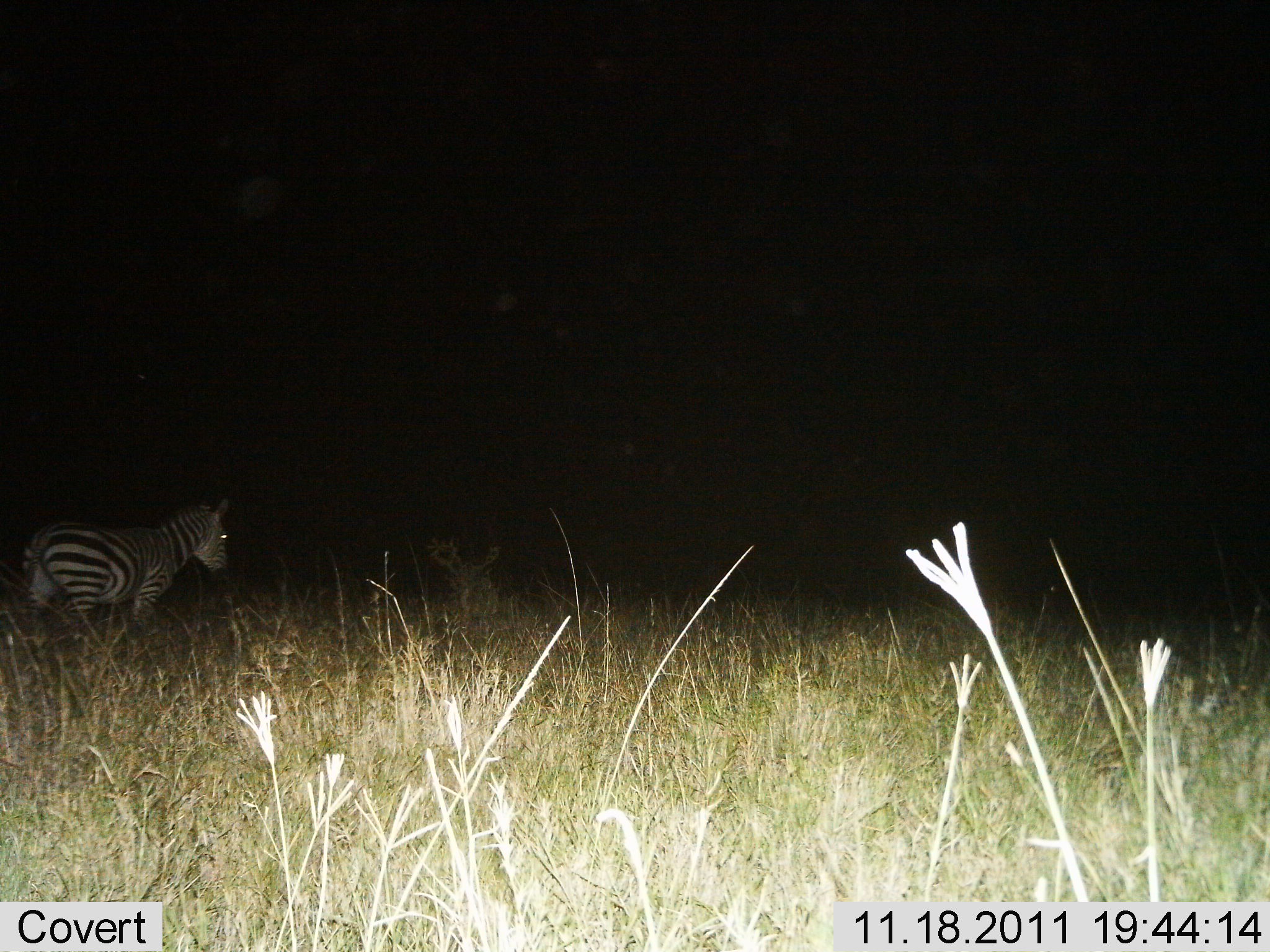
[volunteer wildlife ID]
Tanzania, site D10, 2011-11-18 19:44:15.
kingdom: Animalia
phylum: Chordata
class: Mammalia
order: Perissodactyla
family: Equidae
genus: Equus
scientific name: Equus quagga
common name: plains zebra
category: zebra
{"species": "zebra (plains zebra) (Equus quagga)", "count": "1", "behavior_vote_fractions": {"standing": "67%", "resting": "0%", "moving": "33%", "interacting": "0%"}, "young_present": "0%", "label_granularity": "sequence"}